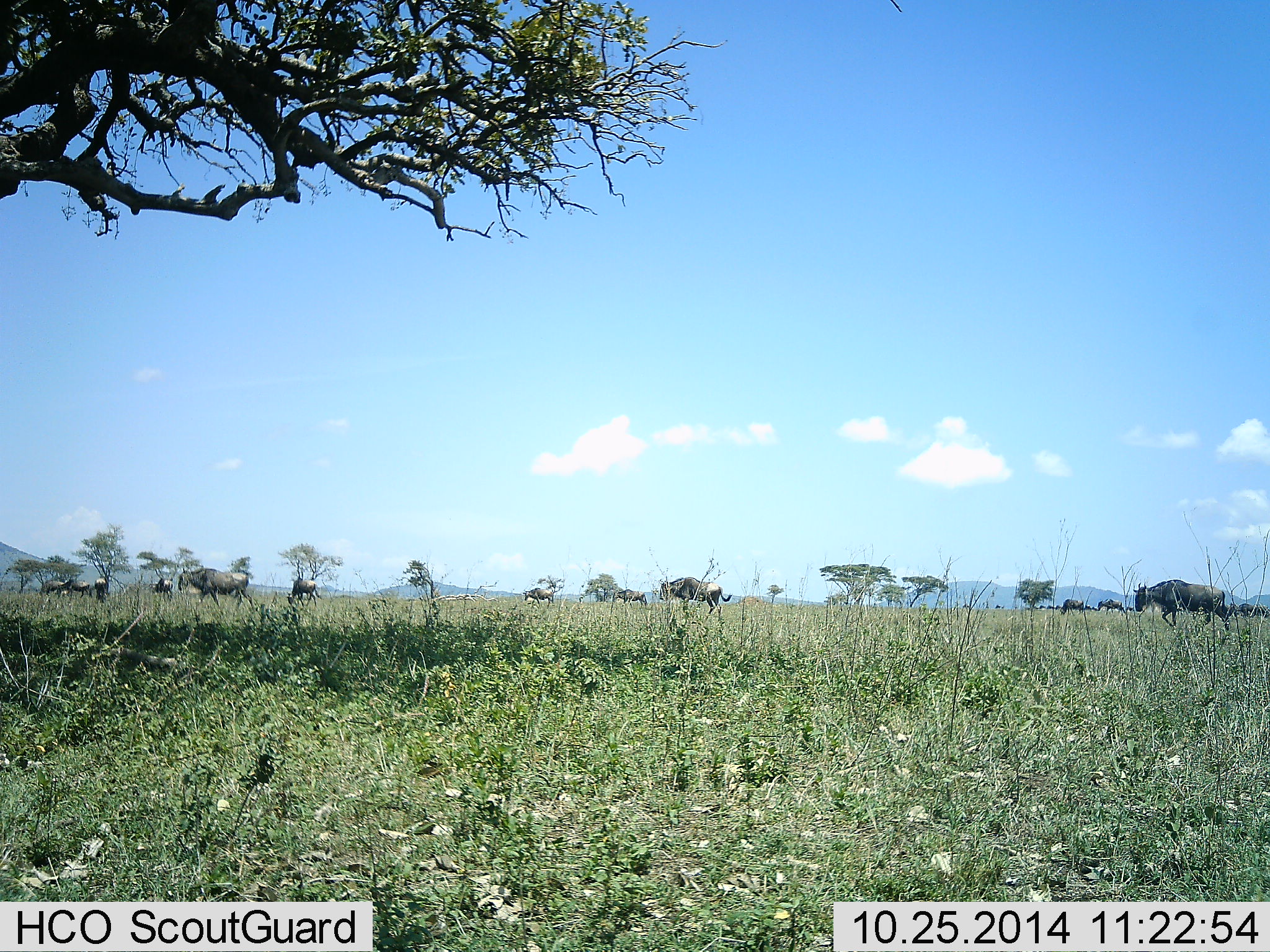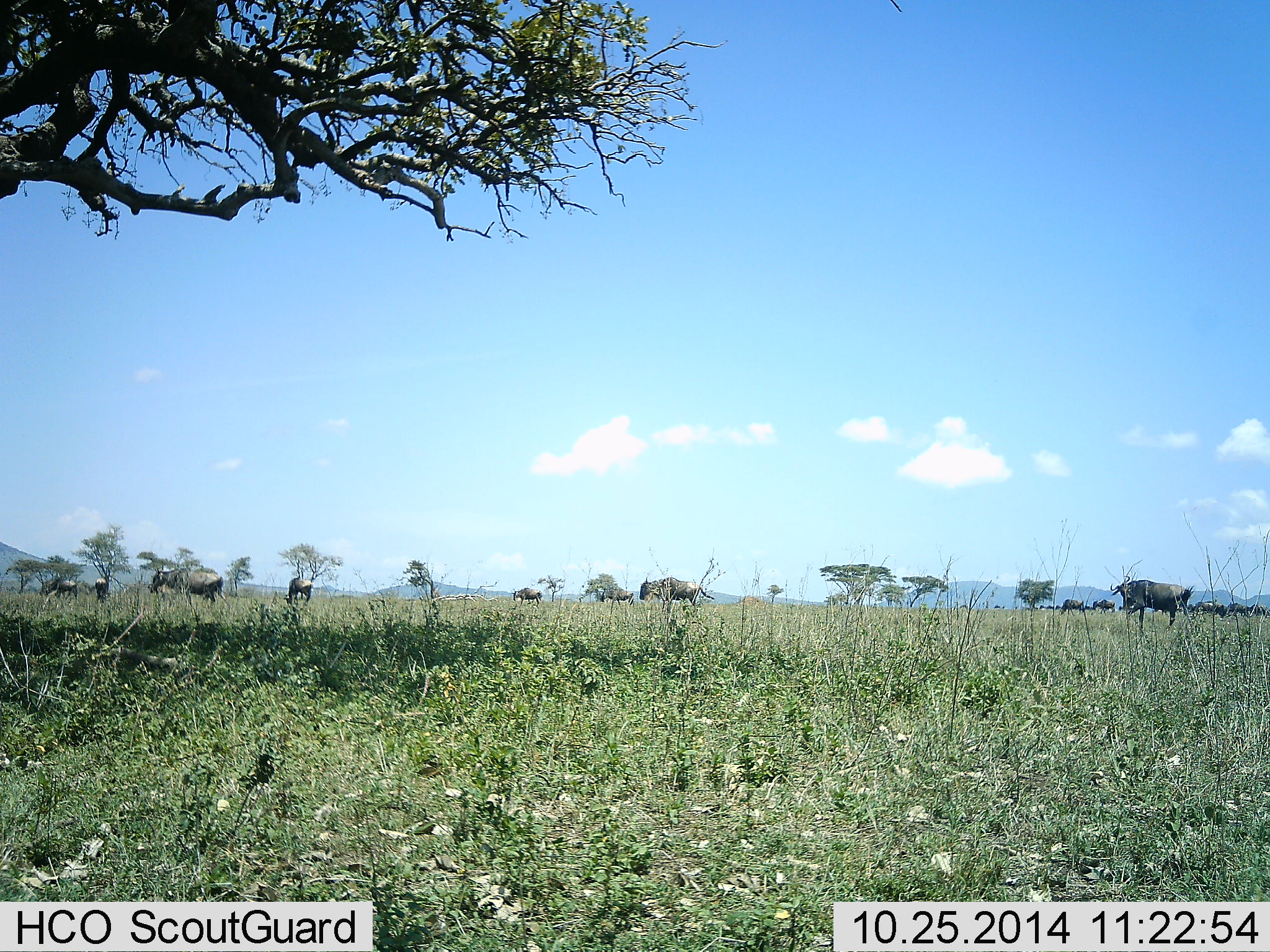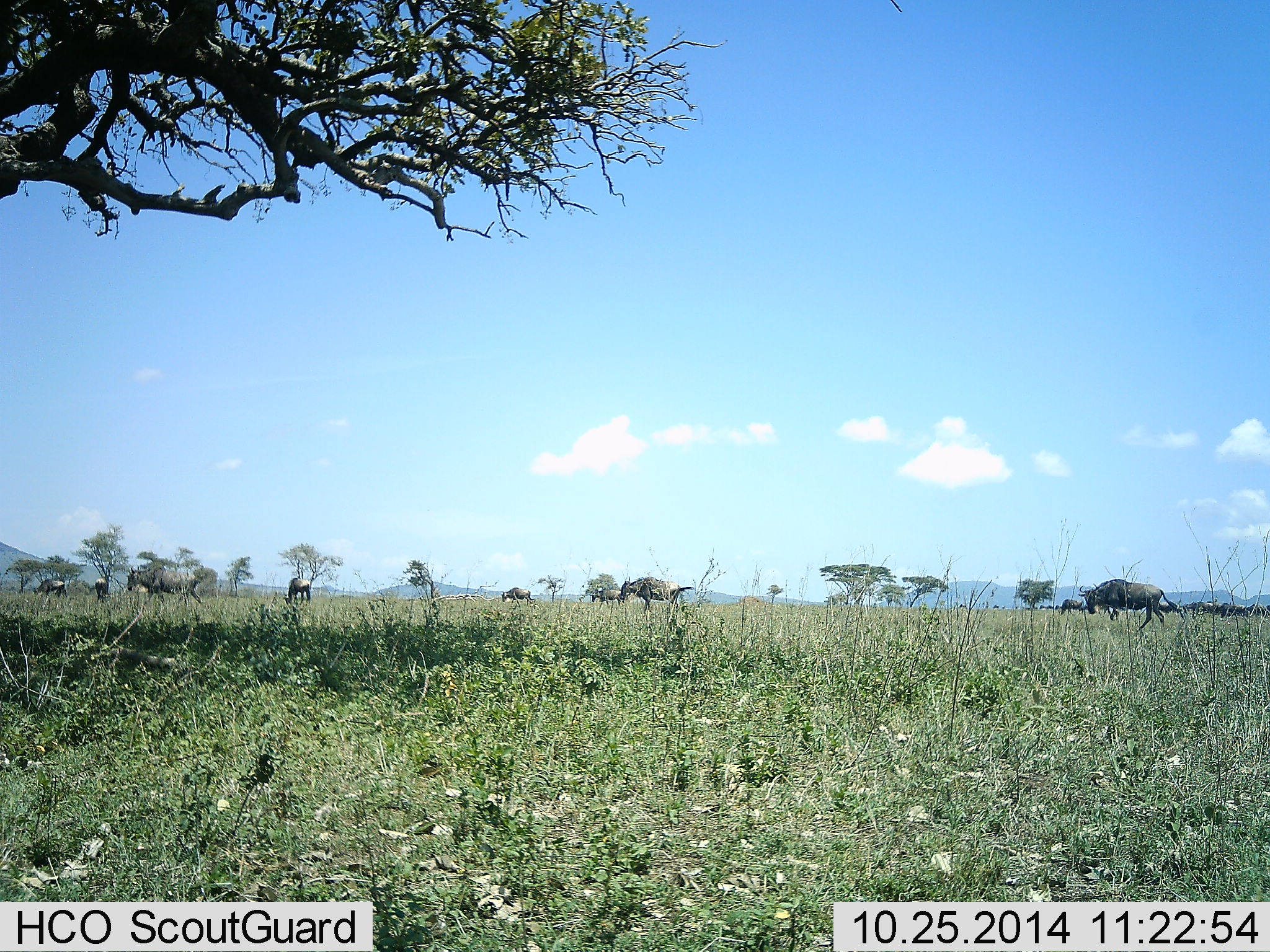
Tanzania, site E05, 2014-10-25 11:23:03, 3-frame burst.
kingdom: Animalia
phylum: Chordata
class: Mammalia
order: Artiodactyla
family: Bovidae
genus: Connochaetes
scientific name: Connochaetes taurinus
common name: blue wildebeest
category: wildebeest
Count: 11-50.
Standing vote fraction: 0%.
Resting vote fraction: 0%.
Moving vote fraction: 100%.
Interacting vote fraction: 0%.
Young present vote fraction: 0%.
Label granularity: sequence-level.